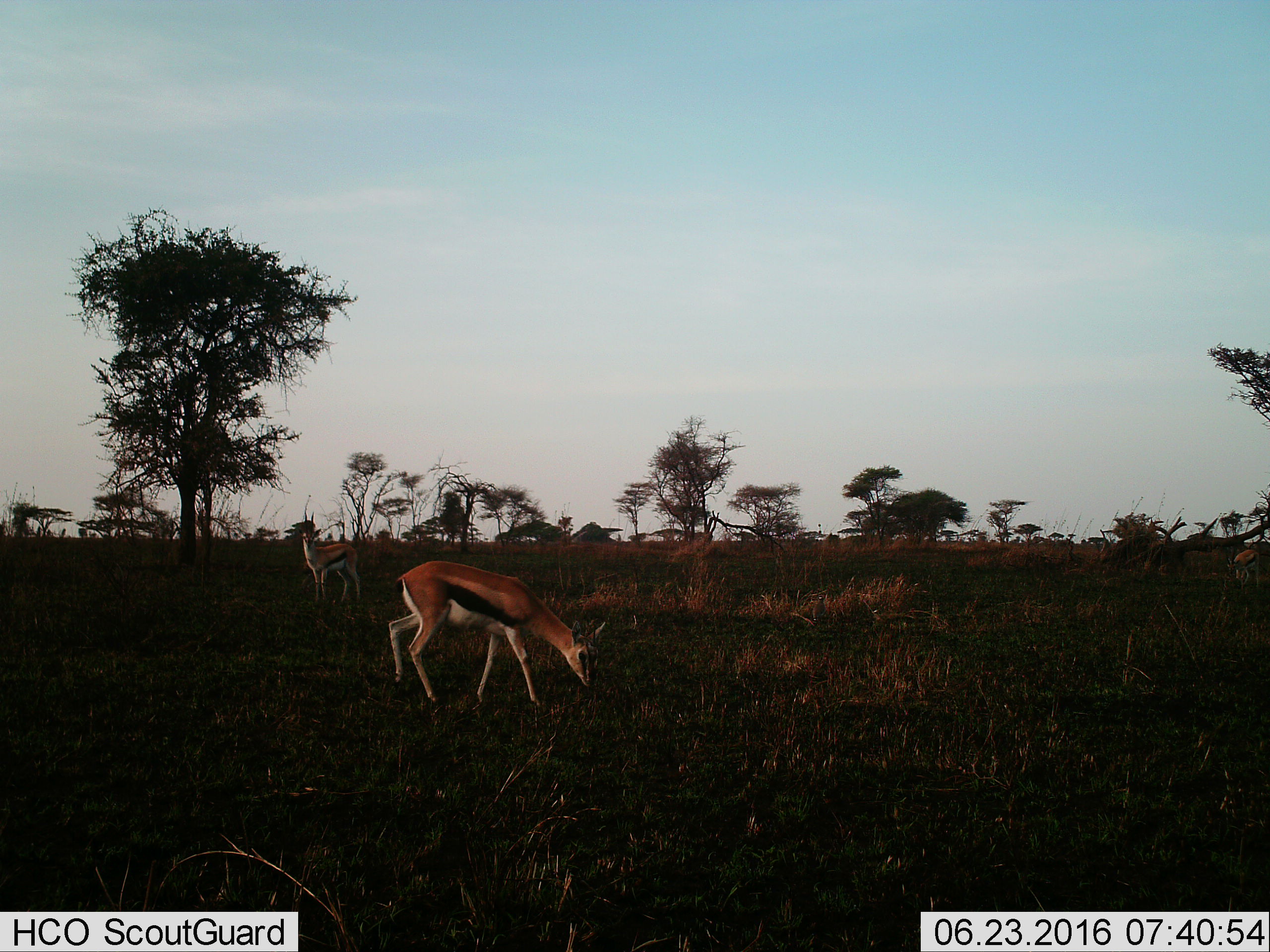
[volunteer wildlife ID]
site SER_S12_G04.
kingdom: Animalia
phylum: Chordata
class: Mammalia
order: Artiodactyla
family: Bovidae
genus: Eudorcas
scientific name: Eudorcas thomsonii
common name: thomson's gazelle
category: gazellethomsons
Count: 2.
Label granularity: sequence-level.